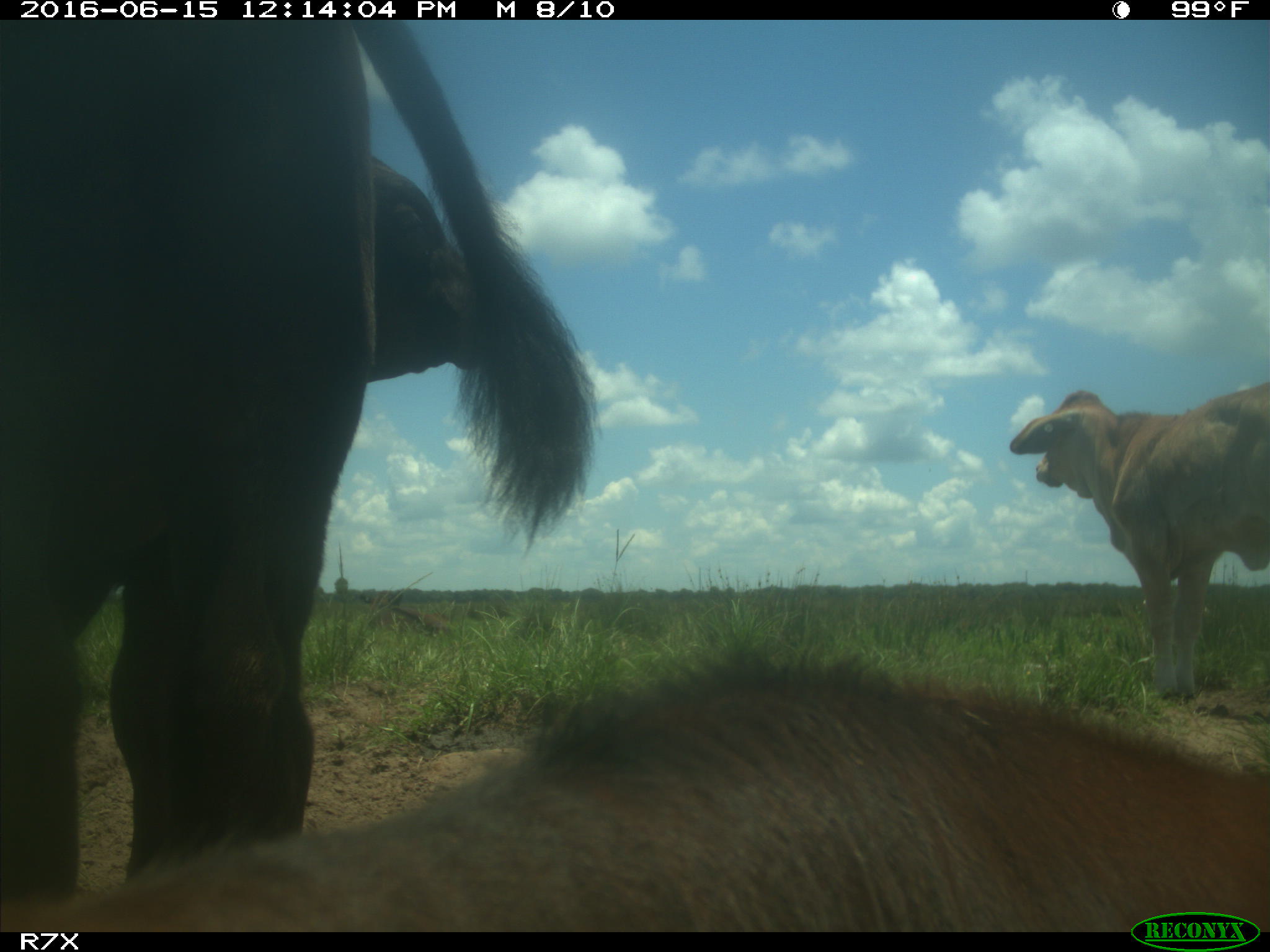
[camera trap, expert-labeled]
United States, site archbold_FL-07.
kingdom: Animalia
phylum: Chordata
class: Mammalia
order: Artiodactyla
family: Bovidae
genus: Bos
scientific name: Bos taurus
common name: domestic cow